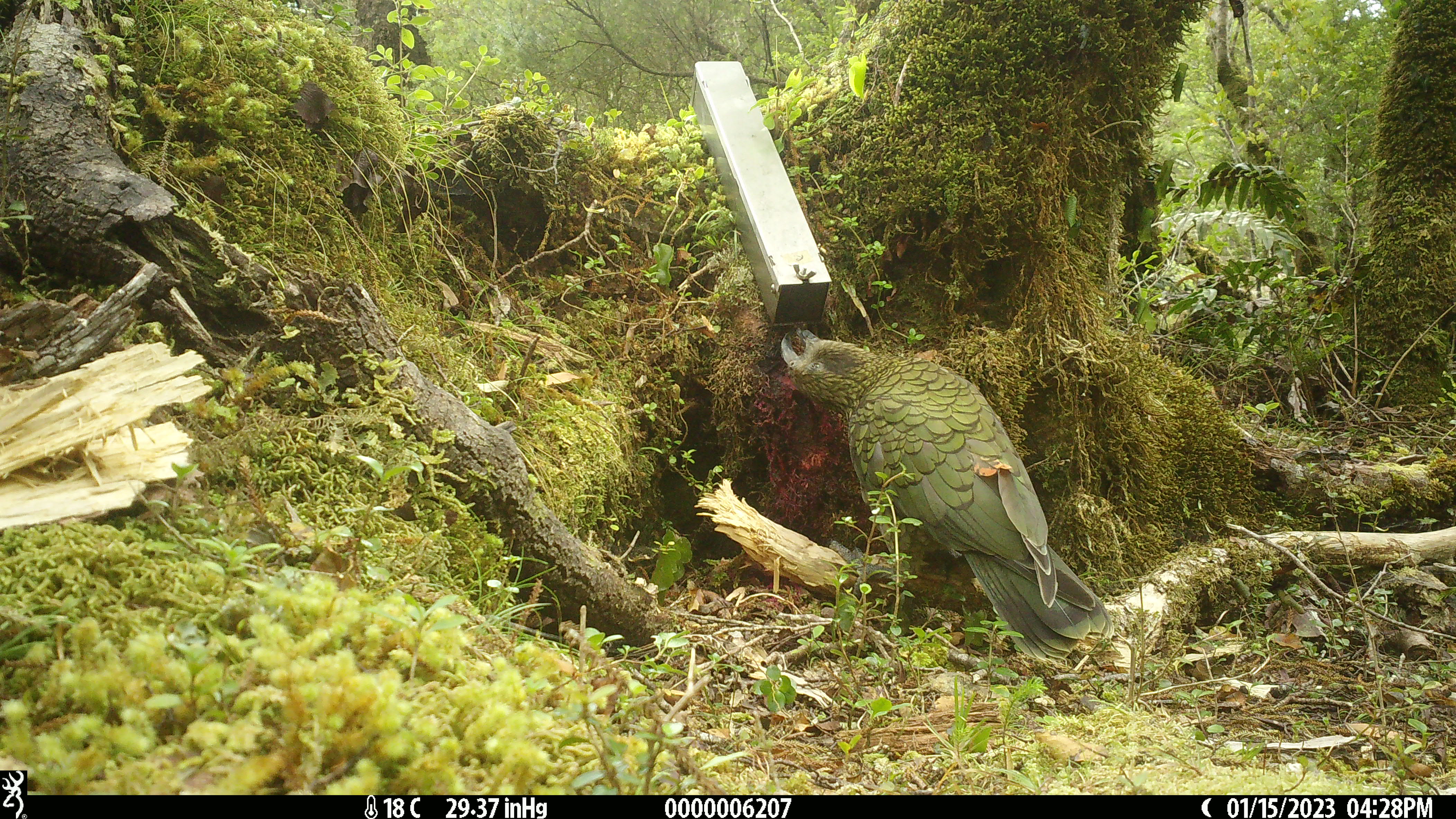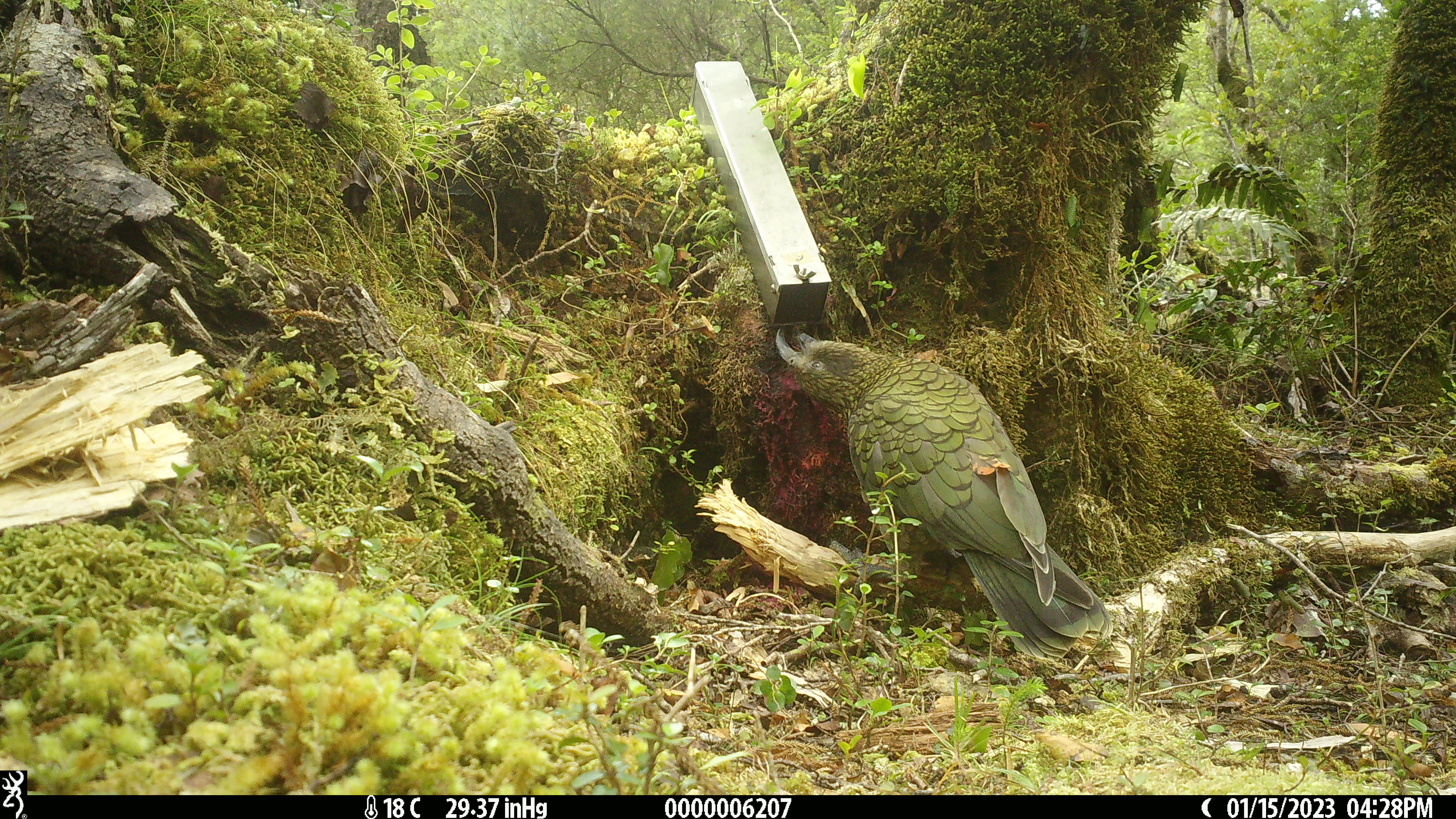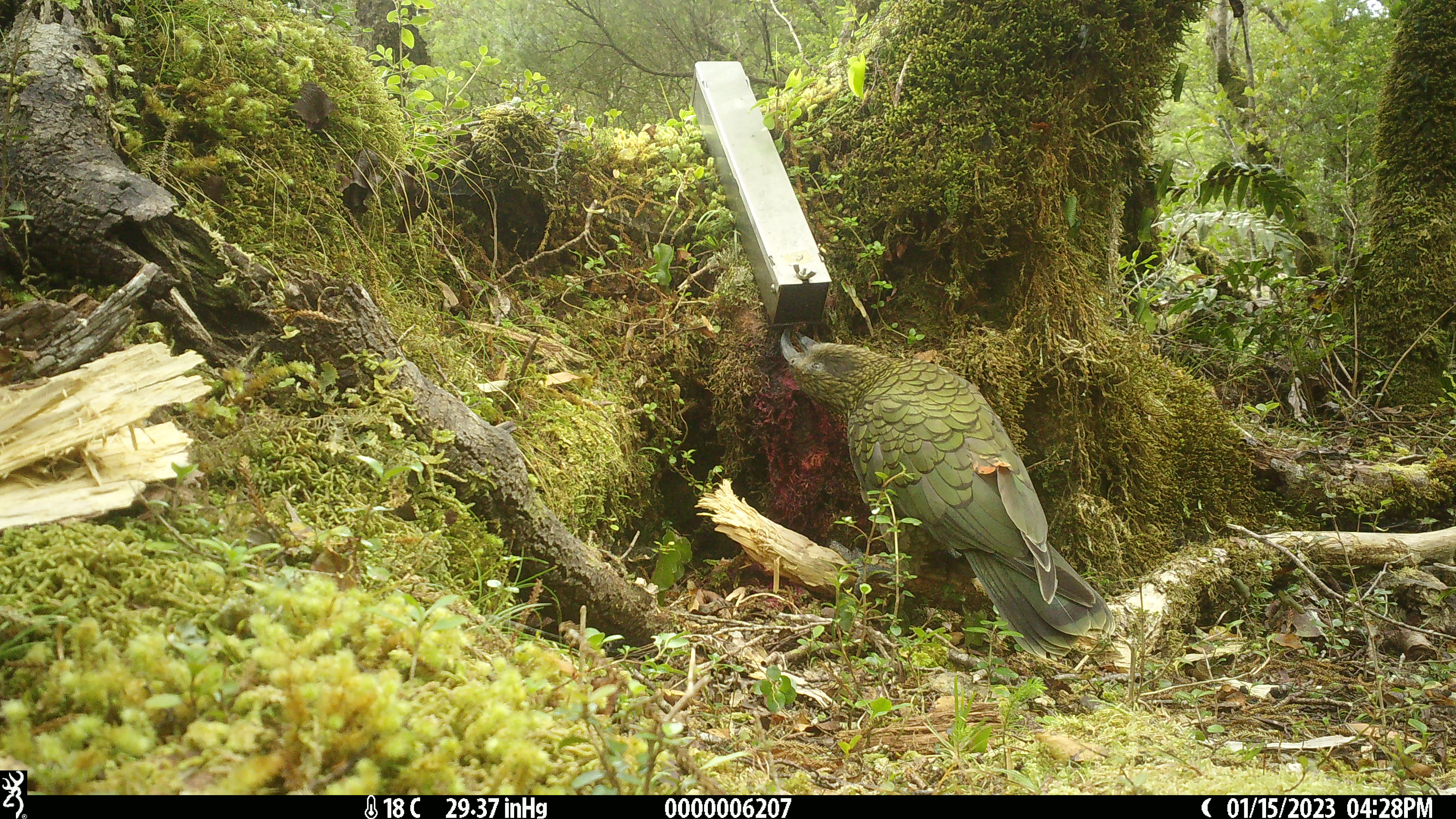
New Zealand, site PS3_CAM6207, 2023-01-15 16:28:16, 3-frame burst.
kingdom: Animalia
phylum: Chordata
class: Aves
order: Psittaciformes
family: Strigopidae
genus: Nestor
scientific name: Nestor notabilis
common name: kea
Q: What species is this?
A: Kea (Nestor notabilis).